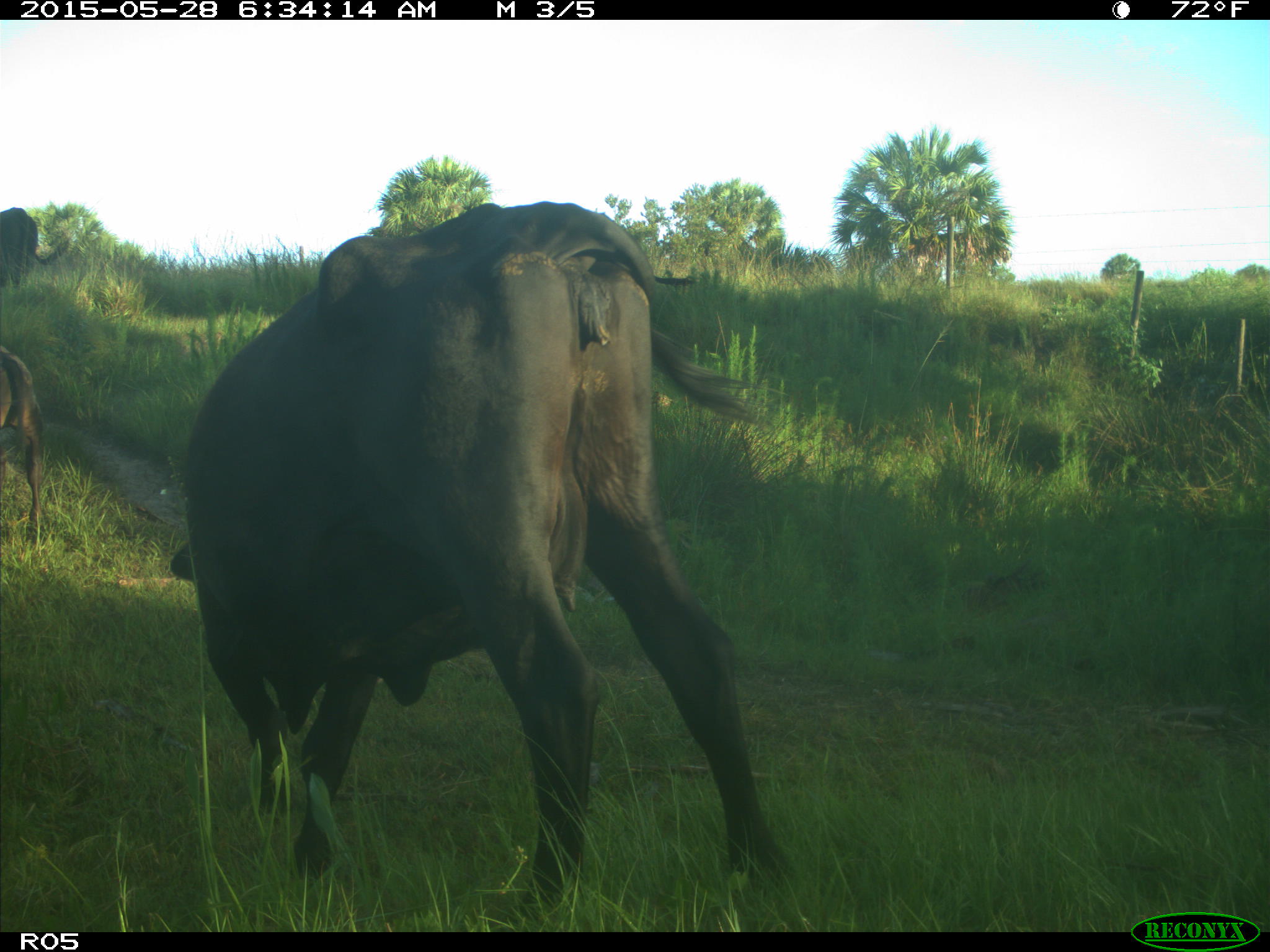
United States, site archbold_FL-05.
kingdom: Animalia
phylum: Chordata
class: Mammalia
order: Artiodactyla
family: Bovidae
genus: Bos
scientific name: Bos taurus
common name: domestic cow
Bos taurus (domestic cow).